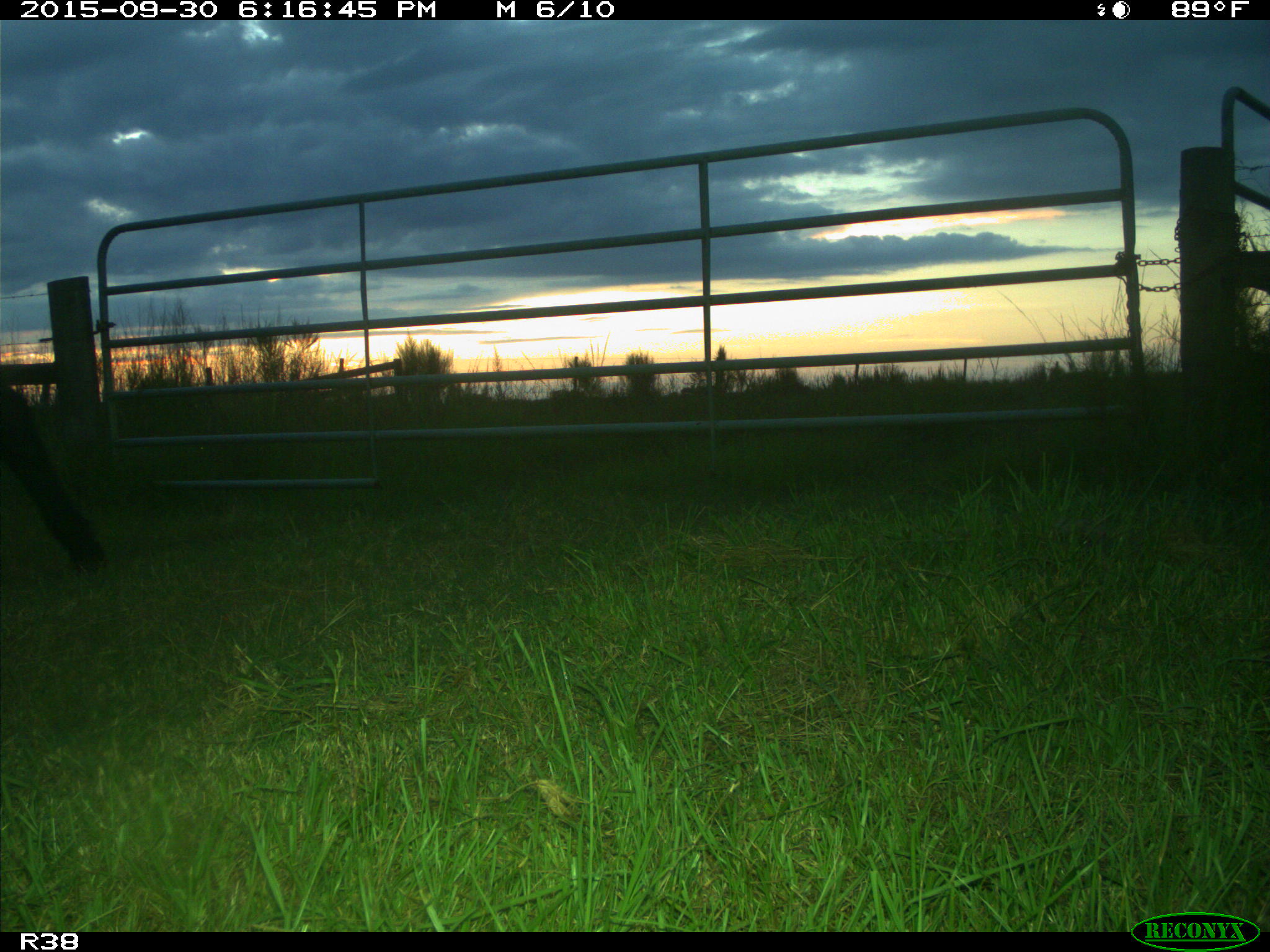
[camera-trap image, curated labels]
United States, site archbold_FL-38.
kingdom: Animalia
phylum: Chordata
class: Mammalia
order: Artiodactyla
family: Bovidae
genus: Bos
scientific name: Bos taurus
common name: domestic cow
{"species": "Bos taurus (domestic cow)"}